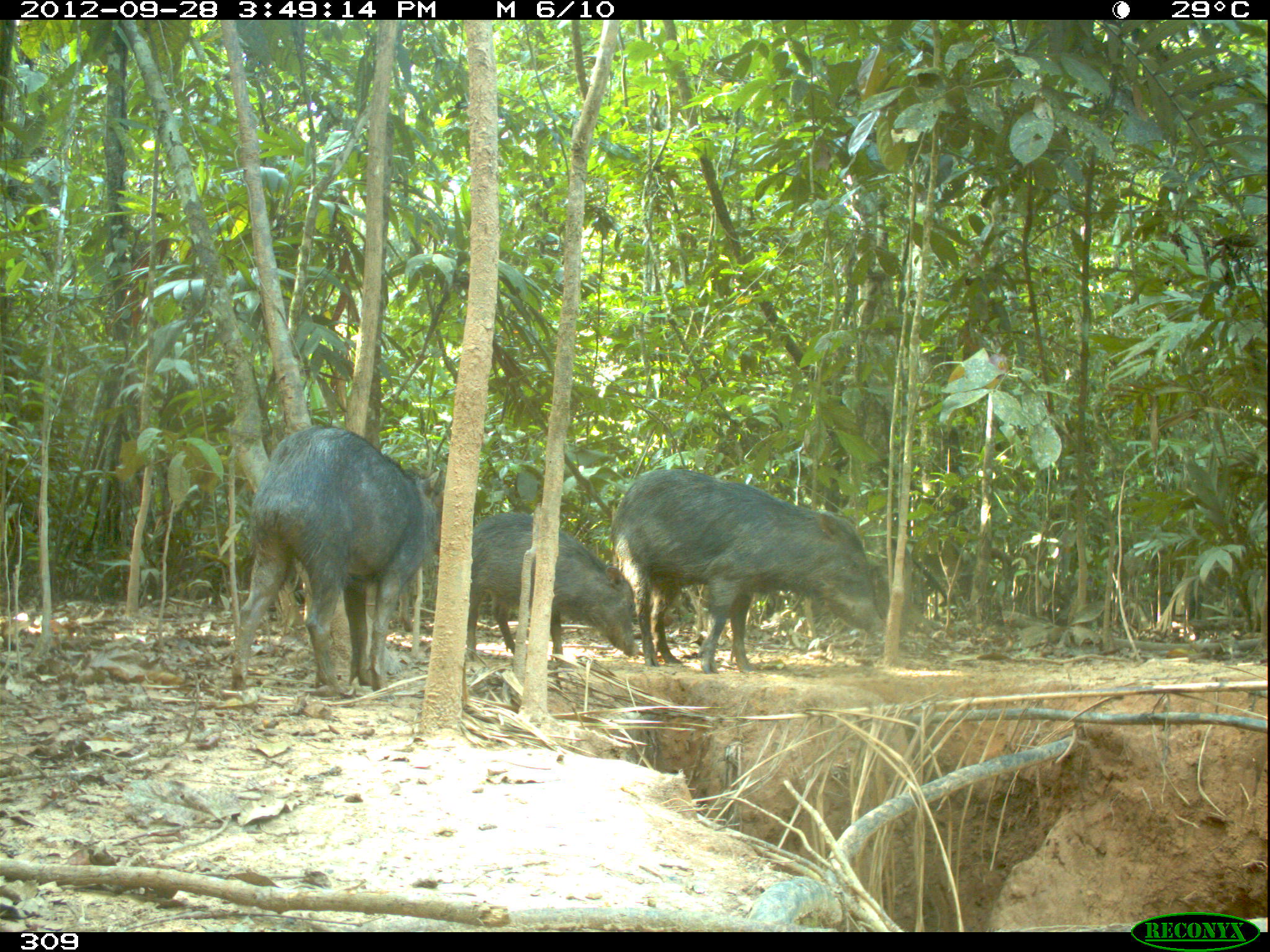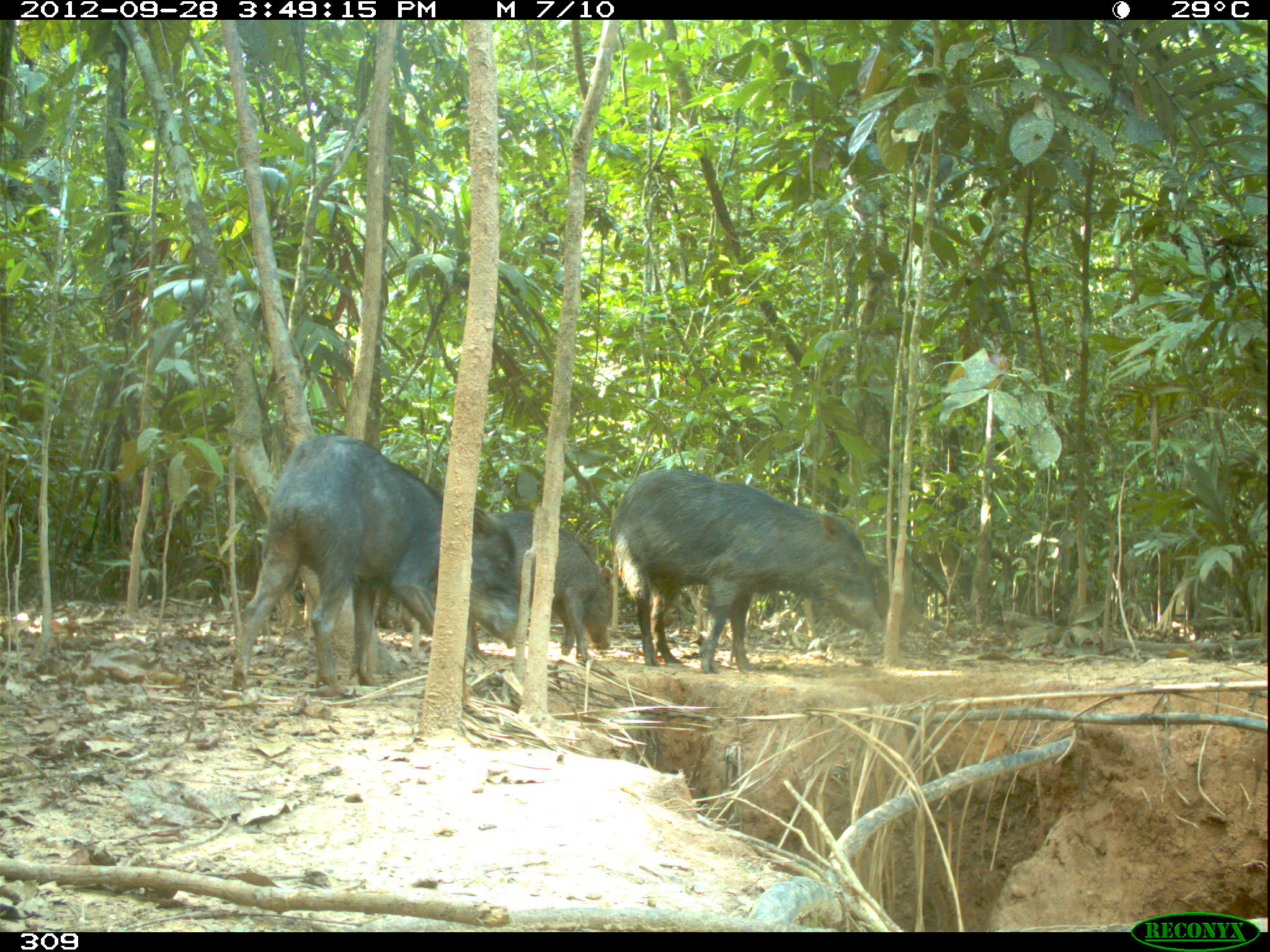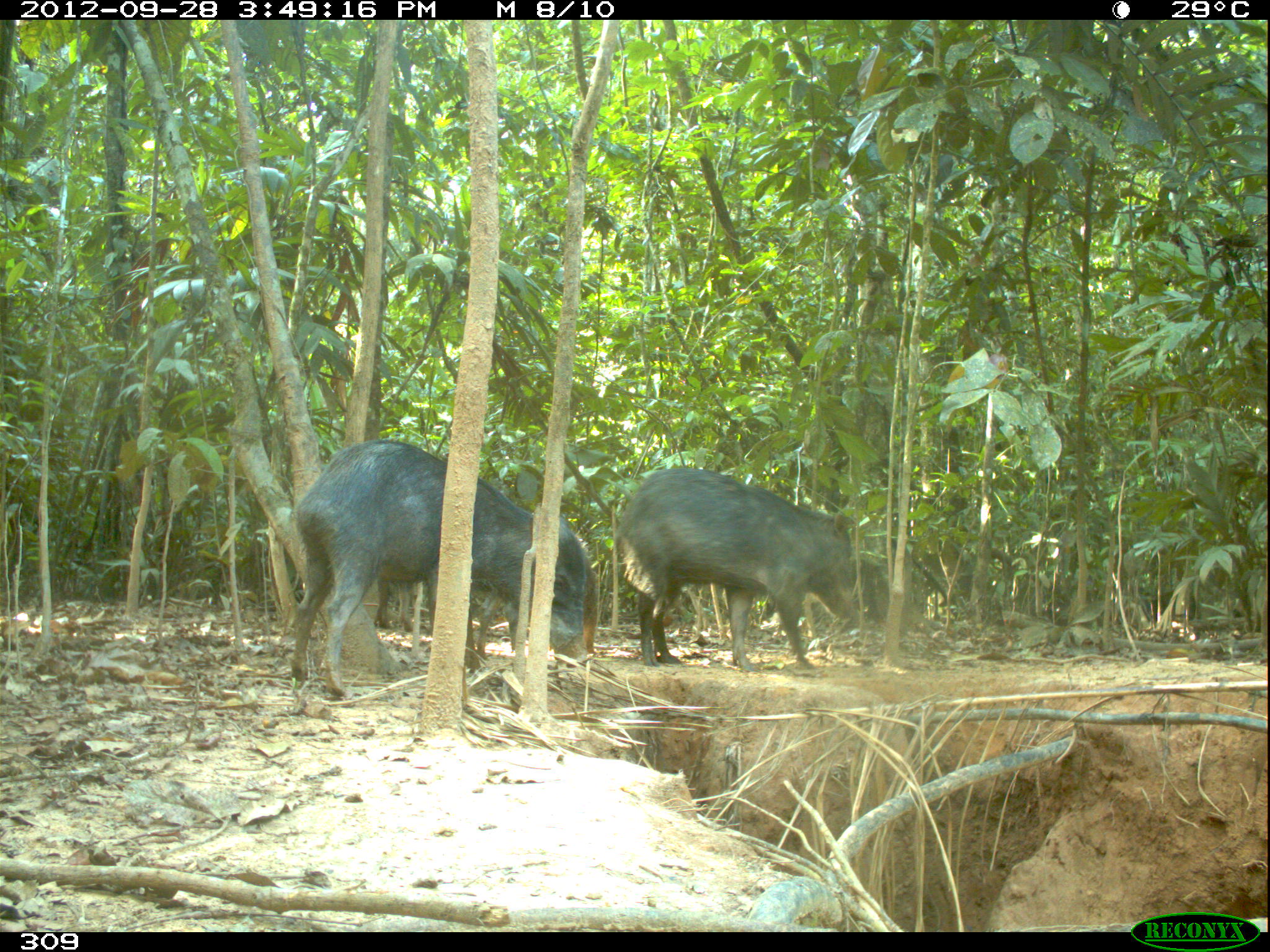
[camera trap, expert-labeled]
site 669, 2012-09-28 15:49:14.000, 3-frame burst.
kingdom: Animalia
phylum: Chordata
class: Mammalia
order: Artiodactyla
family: Tayassuidae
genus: Tayassu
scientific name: Tayassu pecari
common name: white-lipped peccary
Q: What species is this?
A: Tayassu pecari (white-lipped peccary).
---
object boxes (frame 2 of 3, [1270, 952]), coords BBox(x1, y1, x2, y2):
tayassu pecari: BBox(233, 433, 518, 693); BBox(609, 468, 884, 672); BBox(463, 511, 613, 662)